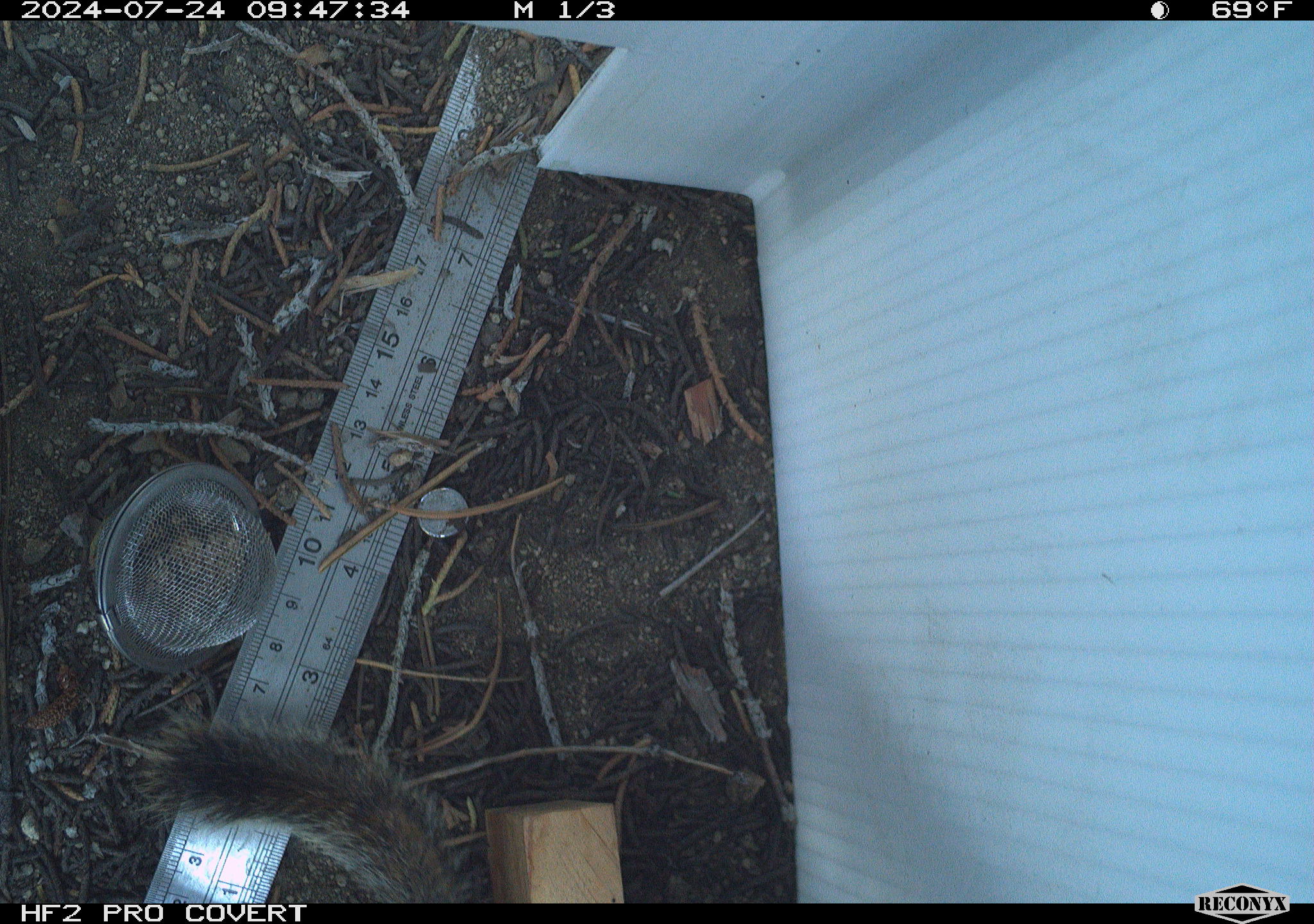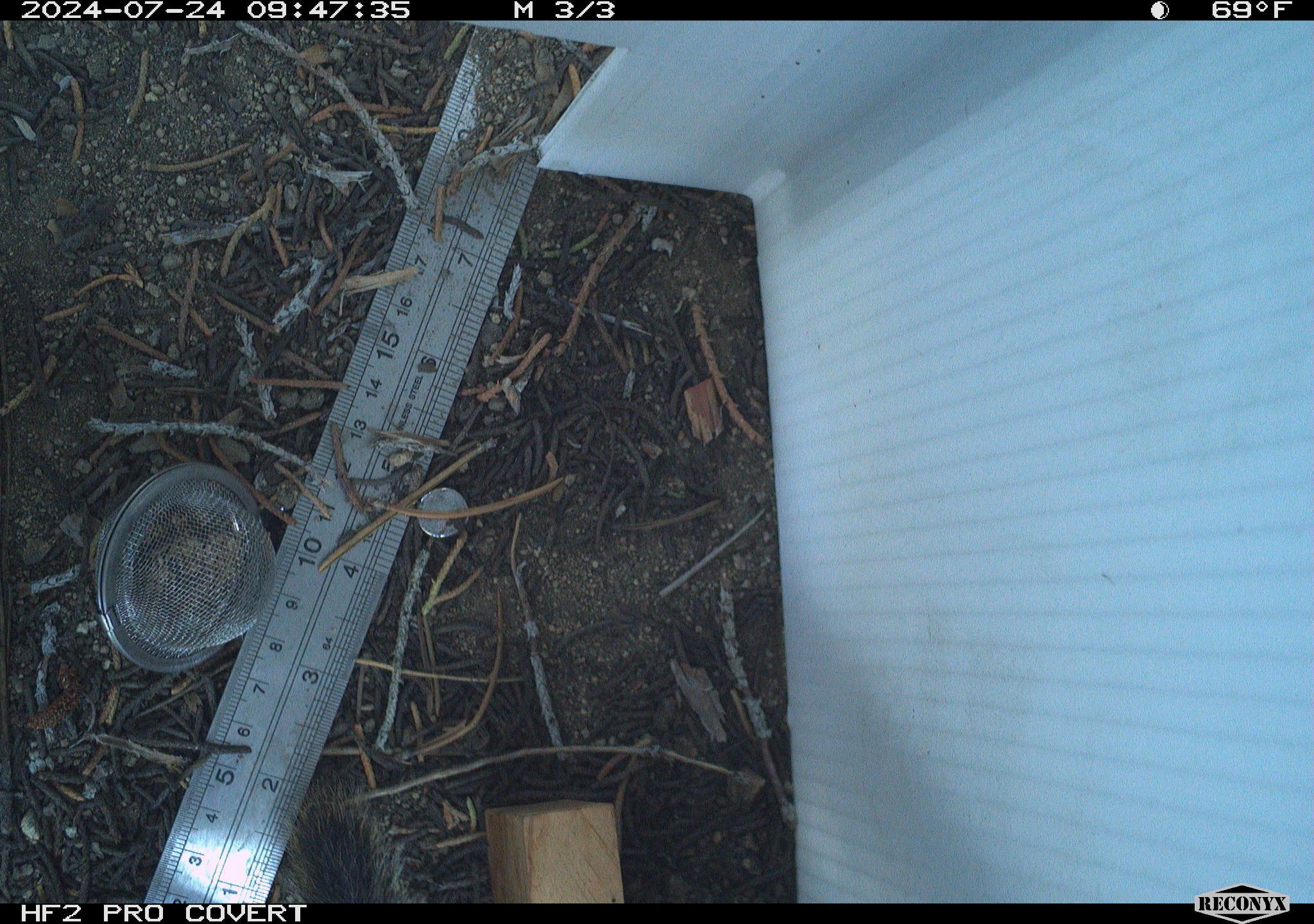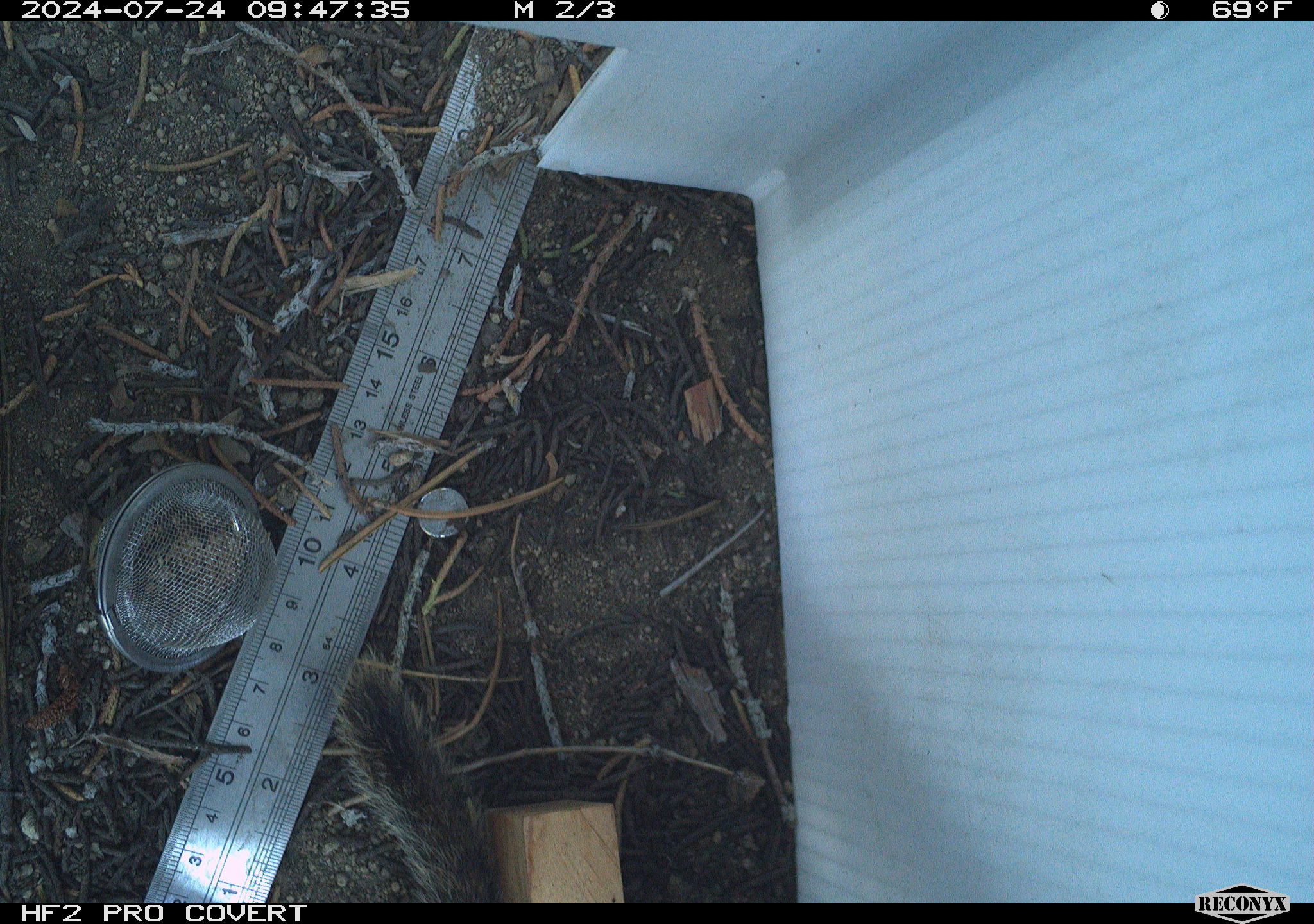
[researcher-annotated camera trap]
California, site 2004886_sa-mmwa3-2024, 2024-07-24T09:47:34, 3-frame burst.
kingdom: Animalia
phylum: Chordata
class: Mammalia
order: Rodentia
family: Sciuridae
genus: Neotamias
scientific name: Neotamias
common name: western chipmunks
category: neotamias species